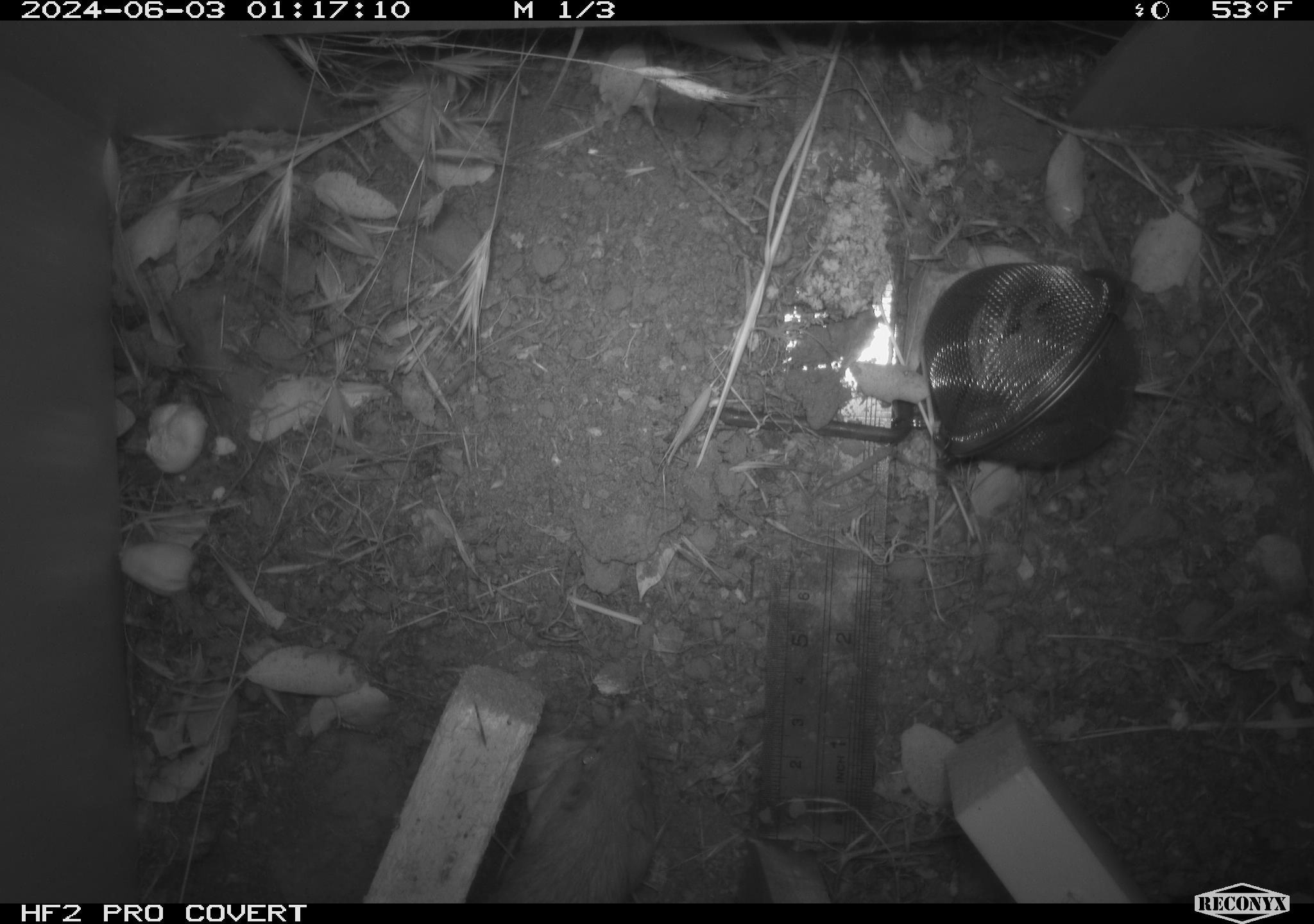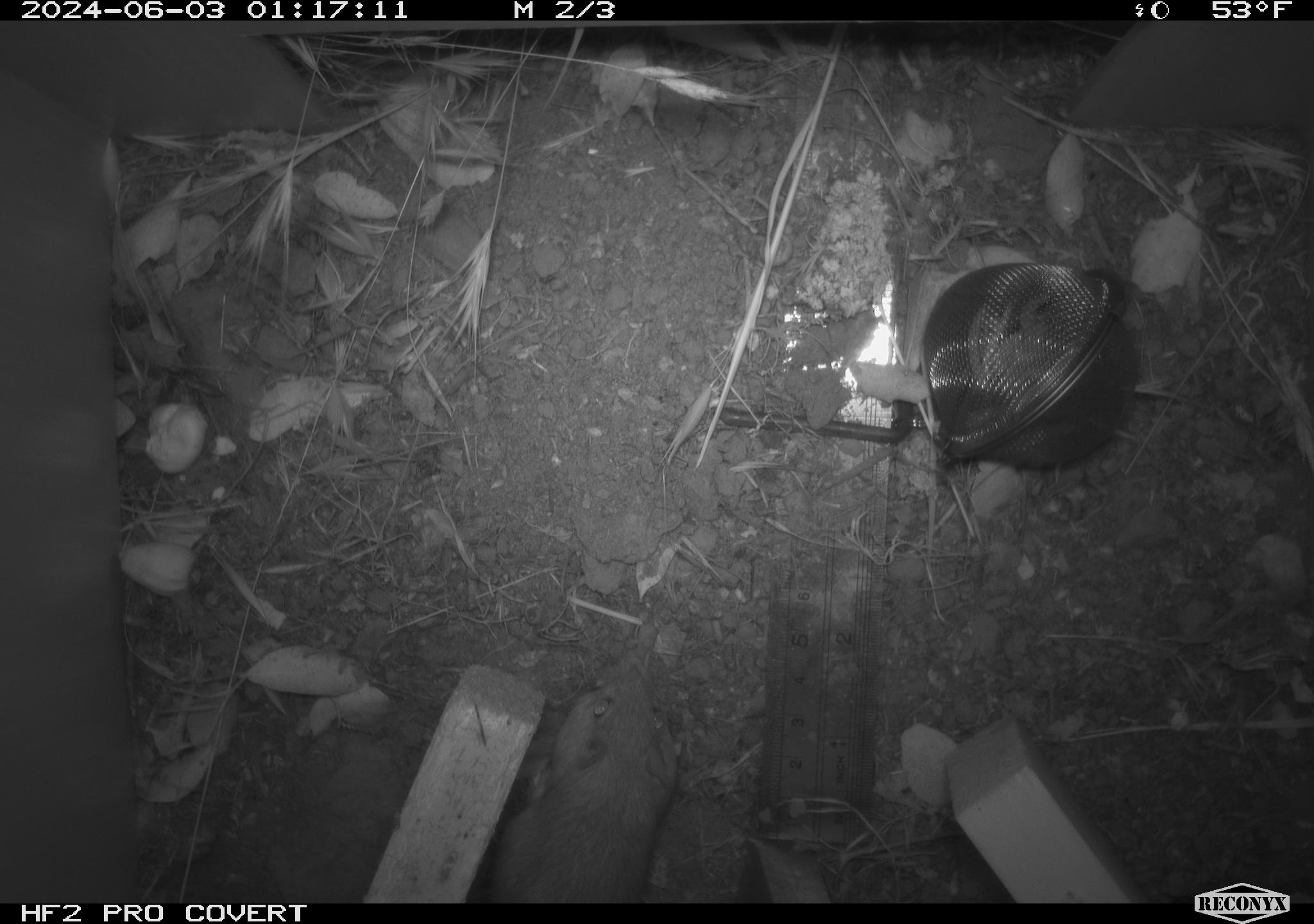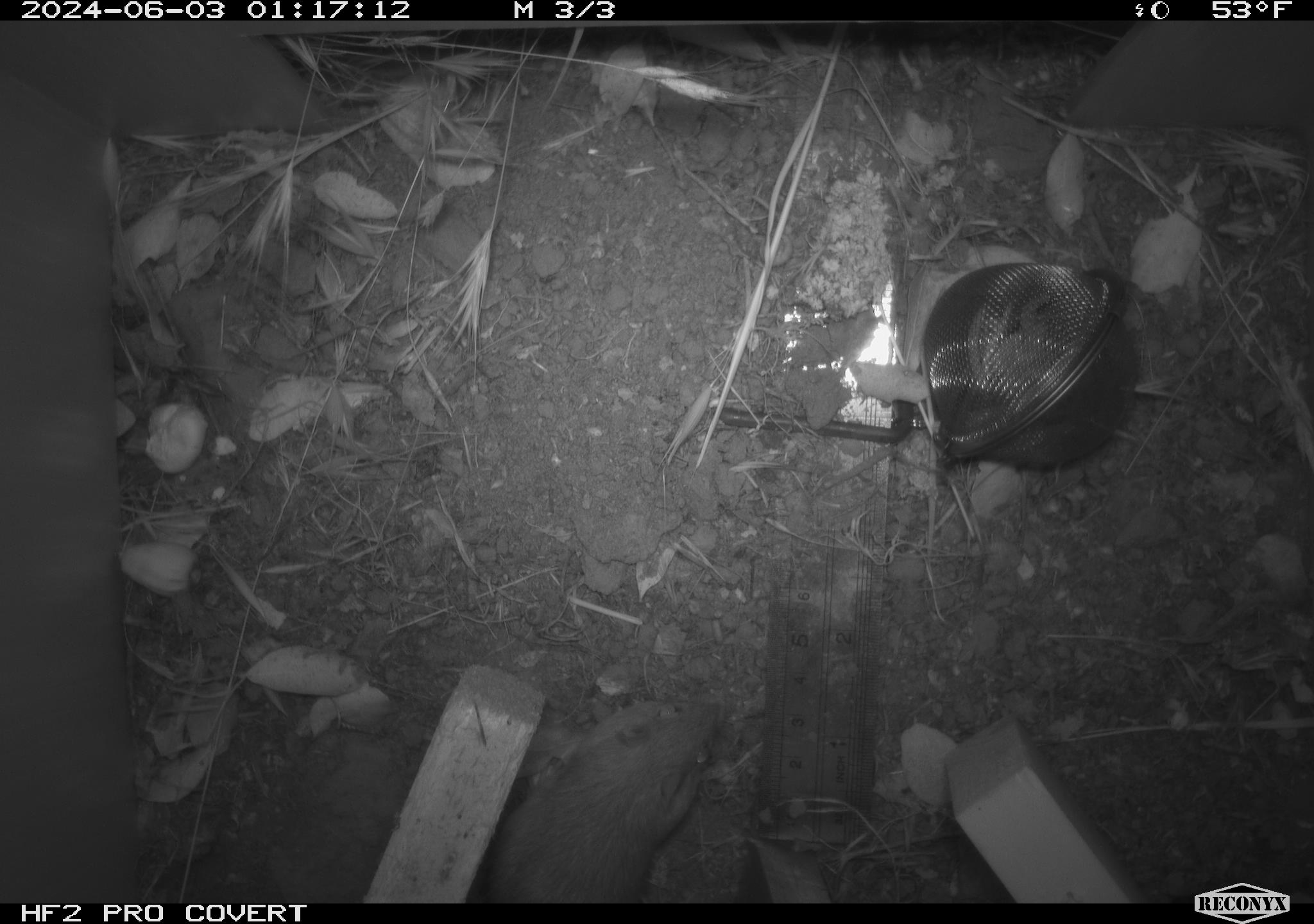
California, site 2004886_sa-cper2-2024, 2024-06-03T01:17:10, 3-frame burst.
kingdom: Animalia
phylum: Chordata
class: Mammalia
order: Rodentia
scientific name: Rodentia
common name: rodent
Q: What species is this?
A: Rodent (Rodentia).